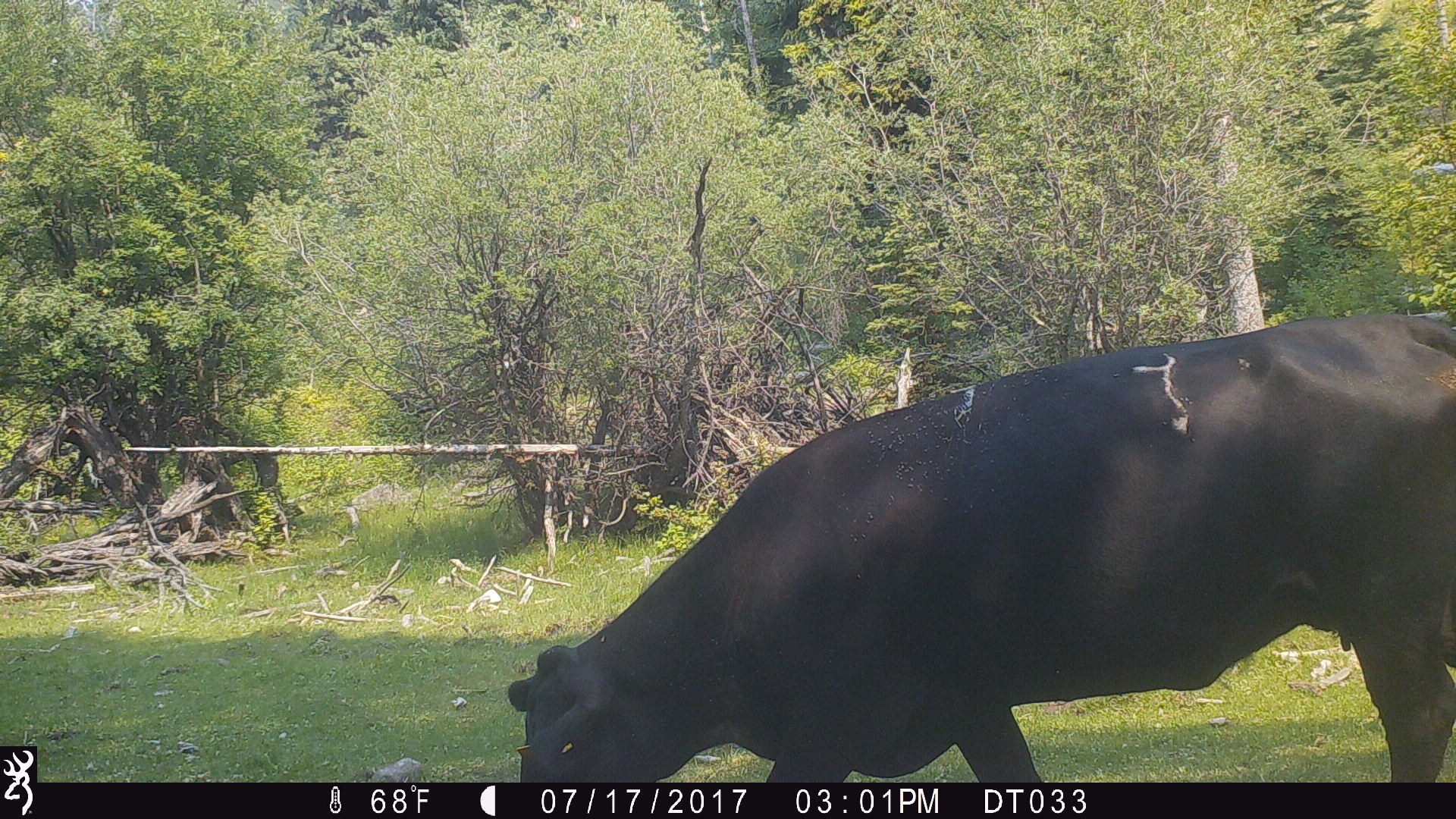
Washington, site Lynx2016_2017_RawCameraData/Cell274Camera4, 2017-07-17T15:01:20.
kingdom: Animalia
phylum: Chordata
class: Mammalia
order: Artiodactyla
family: Bovidae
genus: Bos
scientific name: Bos taurus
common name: domestic cattle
Domestic cattle (Bos taurus). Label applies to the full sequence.